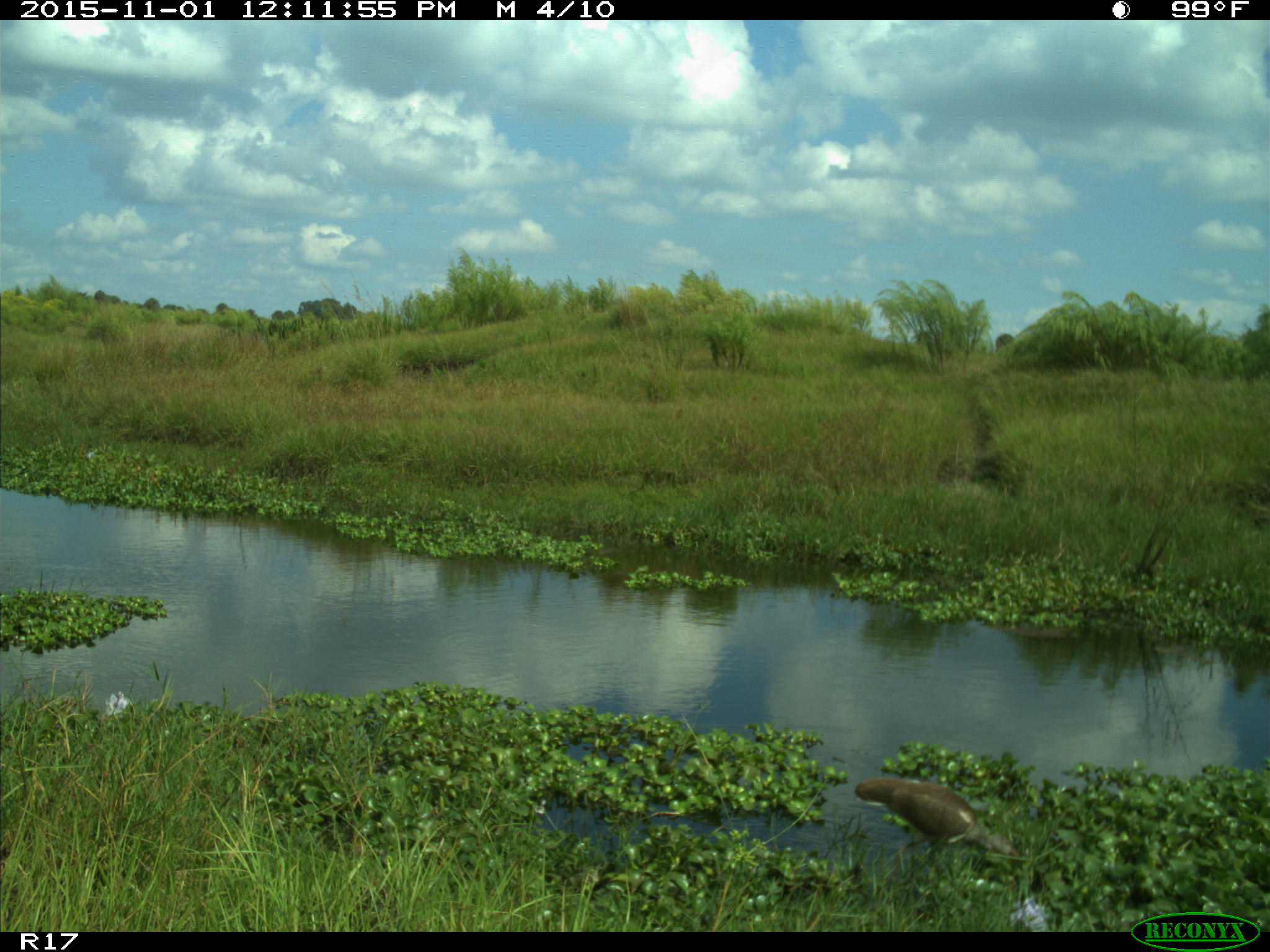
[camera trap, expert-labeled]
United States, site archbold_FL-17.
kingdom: Animalia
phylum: Chordata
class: Aves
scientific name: Aves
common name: birds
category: unidentified bird